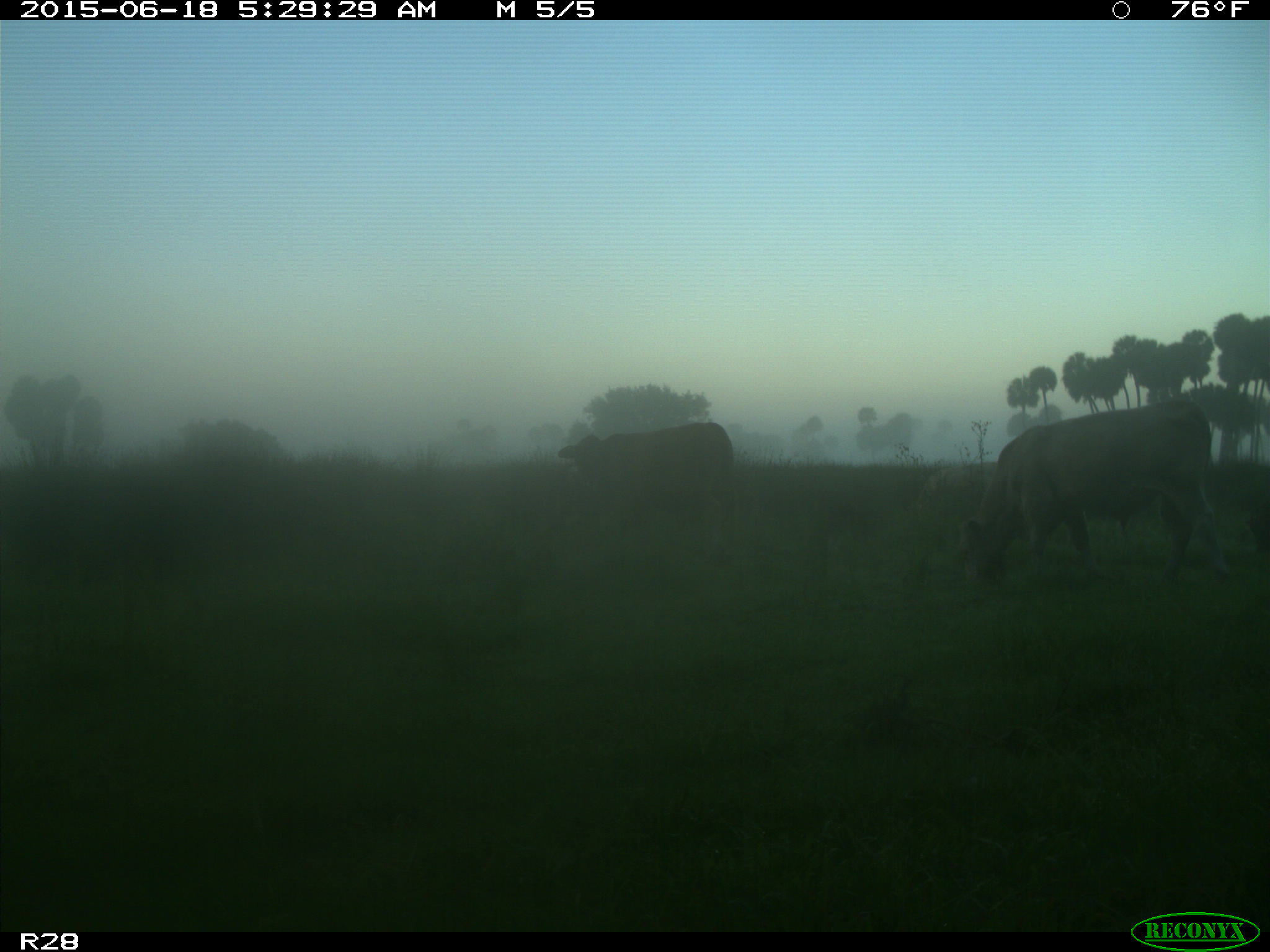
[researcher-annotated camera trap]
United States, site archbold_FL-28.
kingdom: Animalia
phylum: Chordata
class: Mammalia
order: Artiodactyla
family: Bovidae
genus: Bos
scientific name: Bos taurus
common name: domestic cow